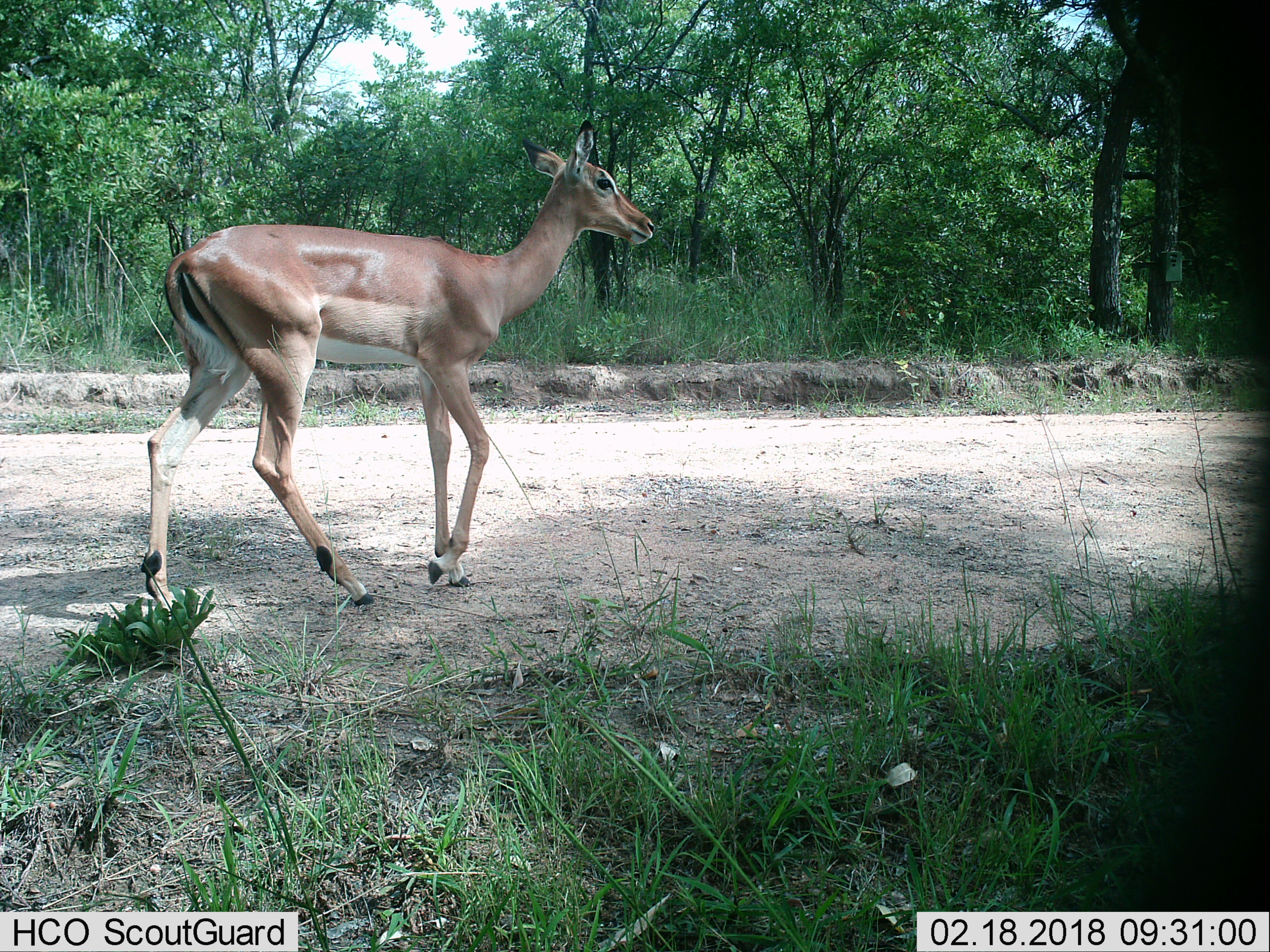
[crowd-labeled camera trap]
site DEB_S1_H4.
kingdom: Animalia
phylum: Chordata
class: Mammalia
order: Artiodactyla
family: Bovidae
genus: Aepyceros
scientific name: Aepyceros melampus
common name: impala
Impala (Aepyceros melampus), count 1. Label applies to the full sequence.